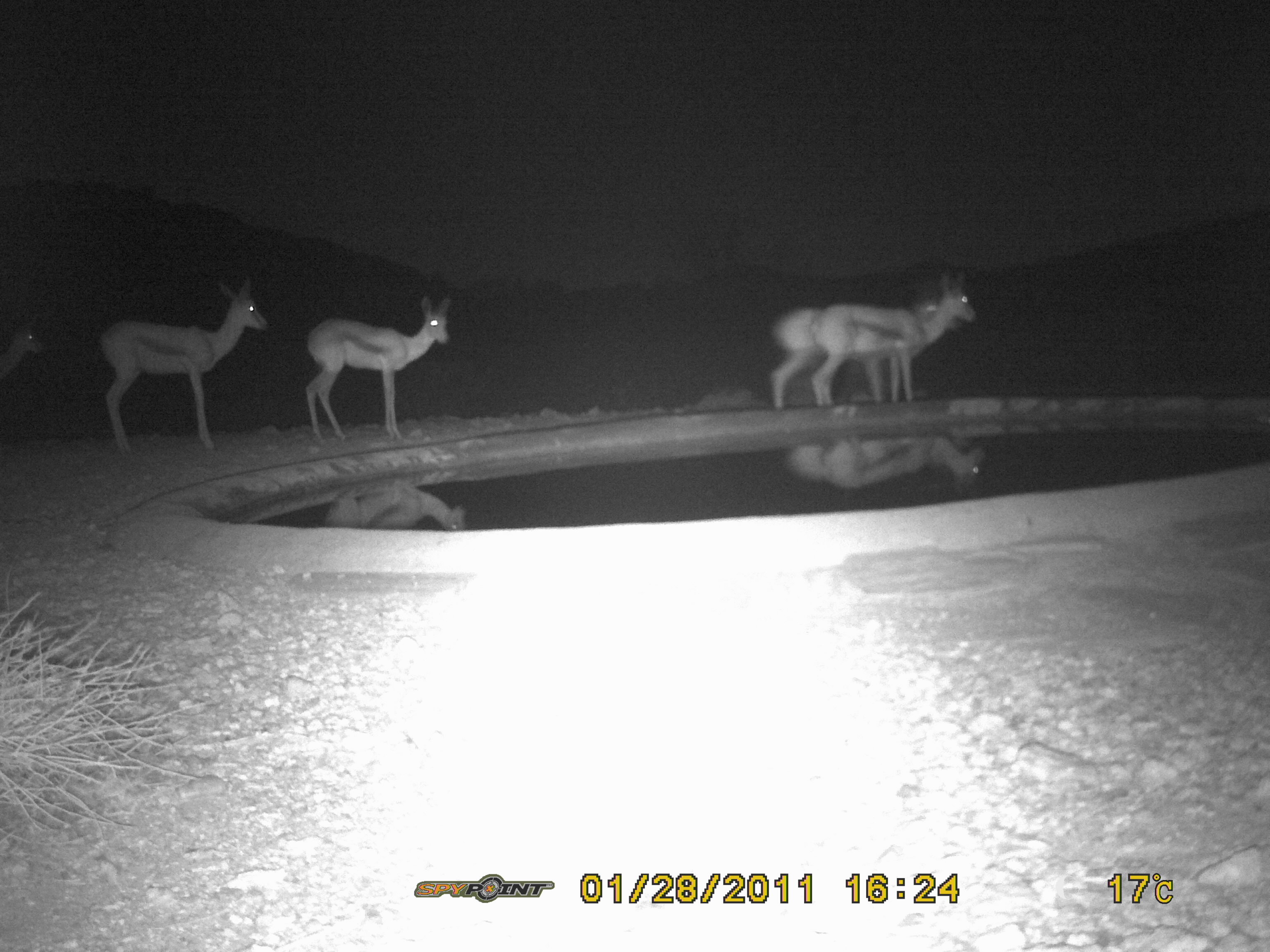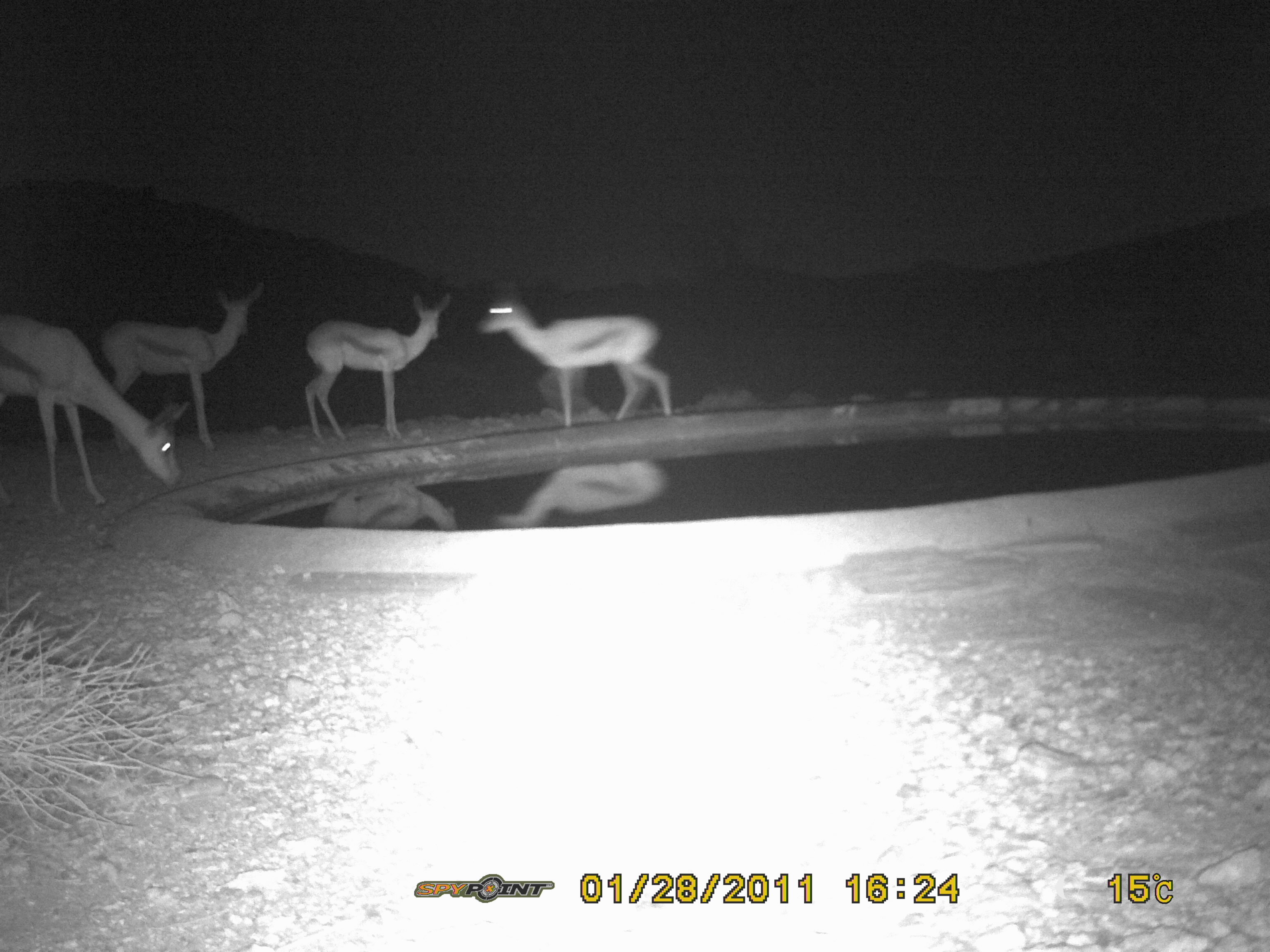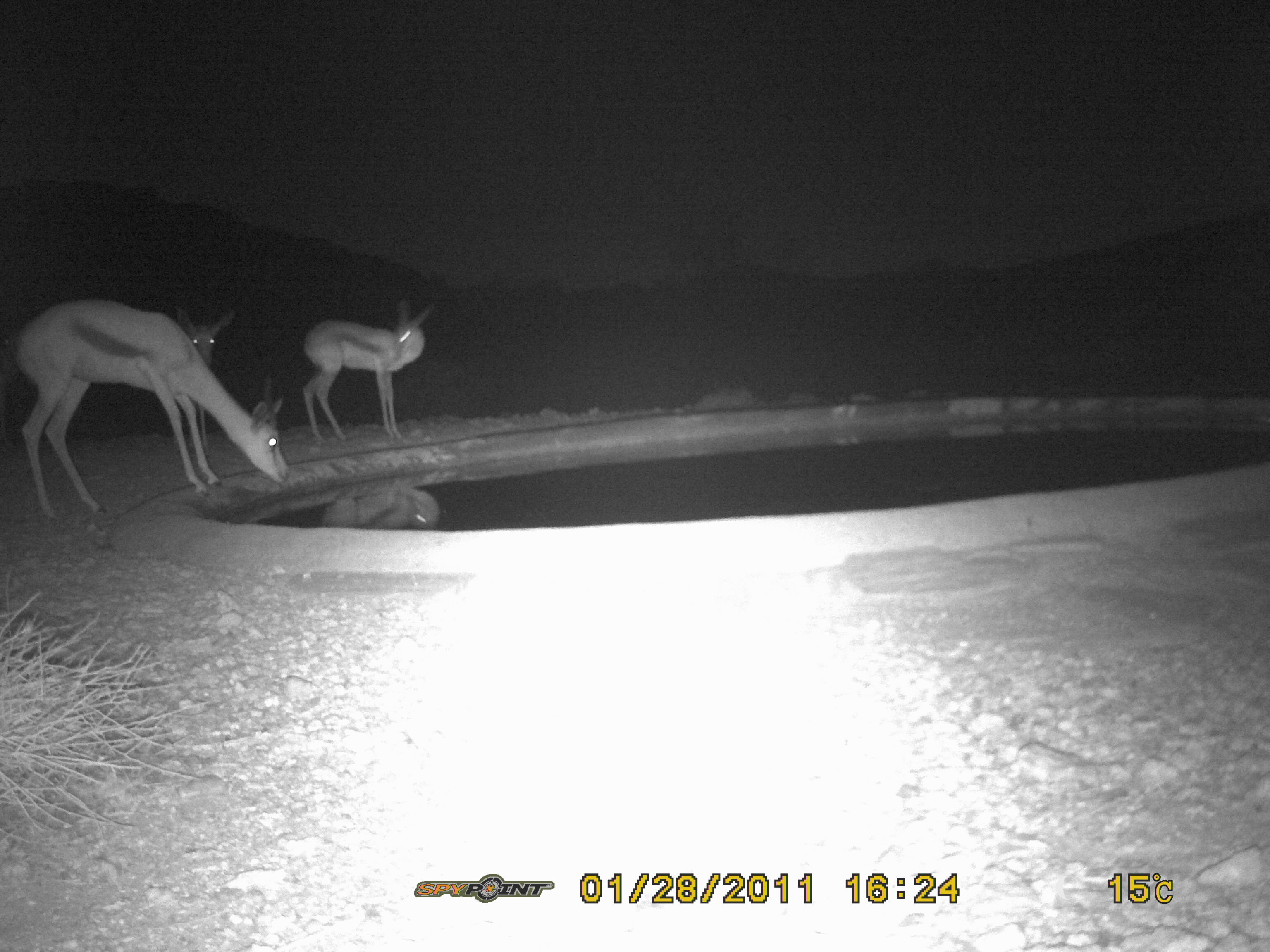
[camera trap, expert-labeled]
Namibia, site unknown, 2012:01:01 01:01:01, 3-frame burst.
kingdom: Animalia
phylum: Chordata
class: Mammalia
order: Artiodactyla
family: Bovidae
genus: Antidorcas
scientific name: Antidorcas marsupialis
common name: springbok